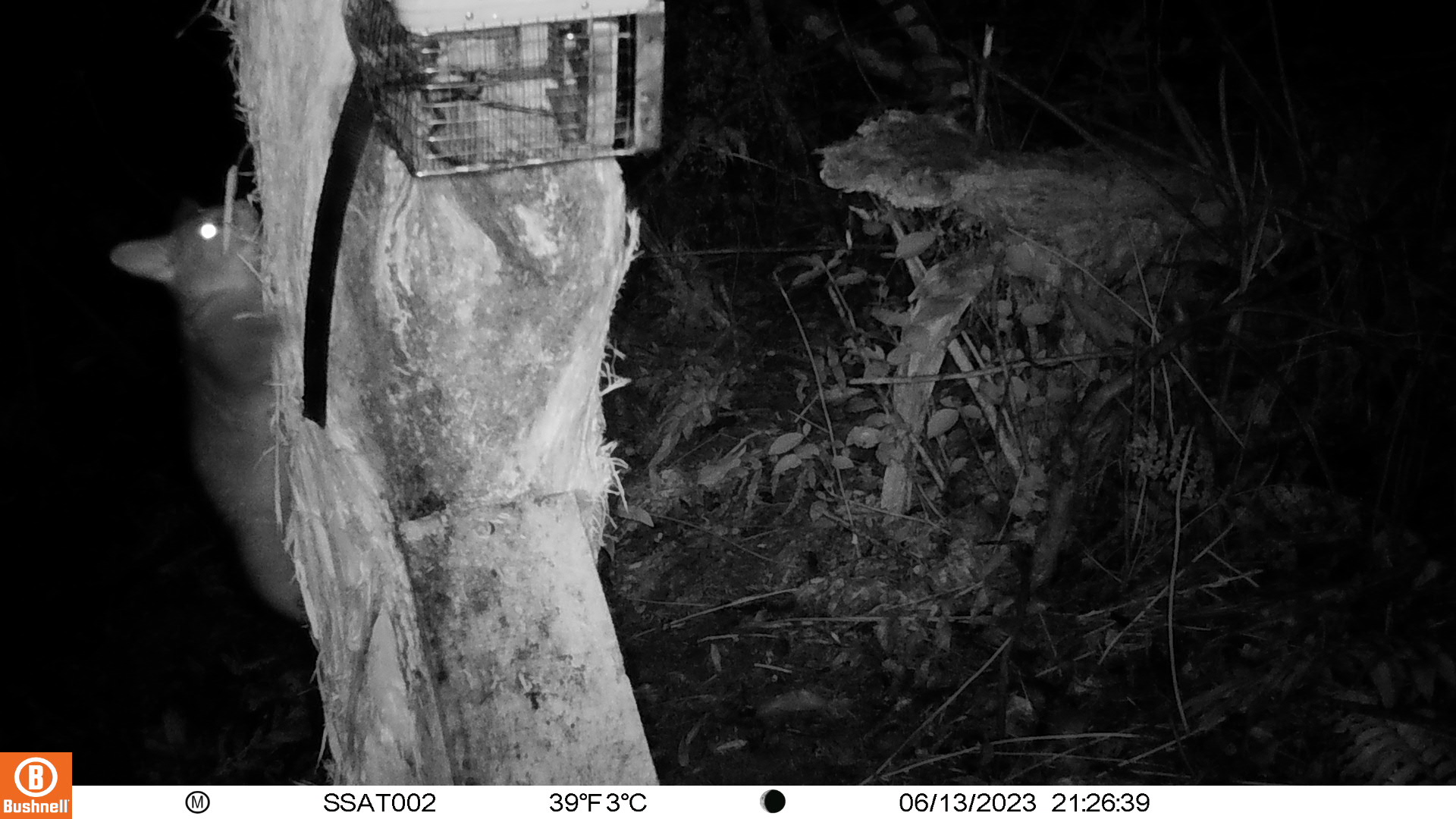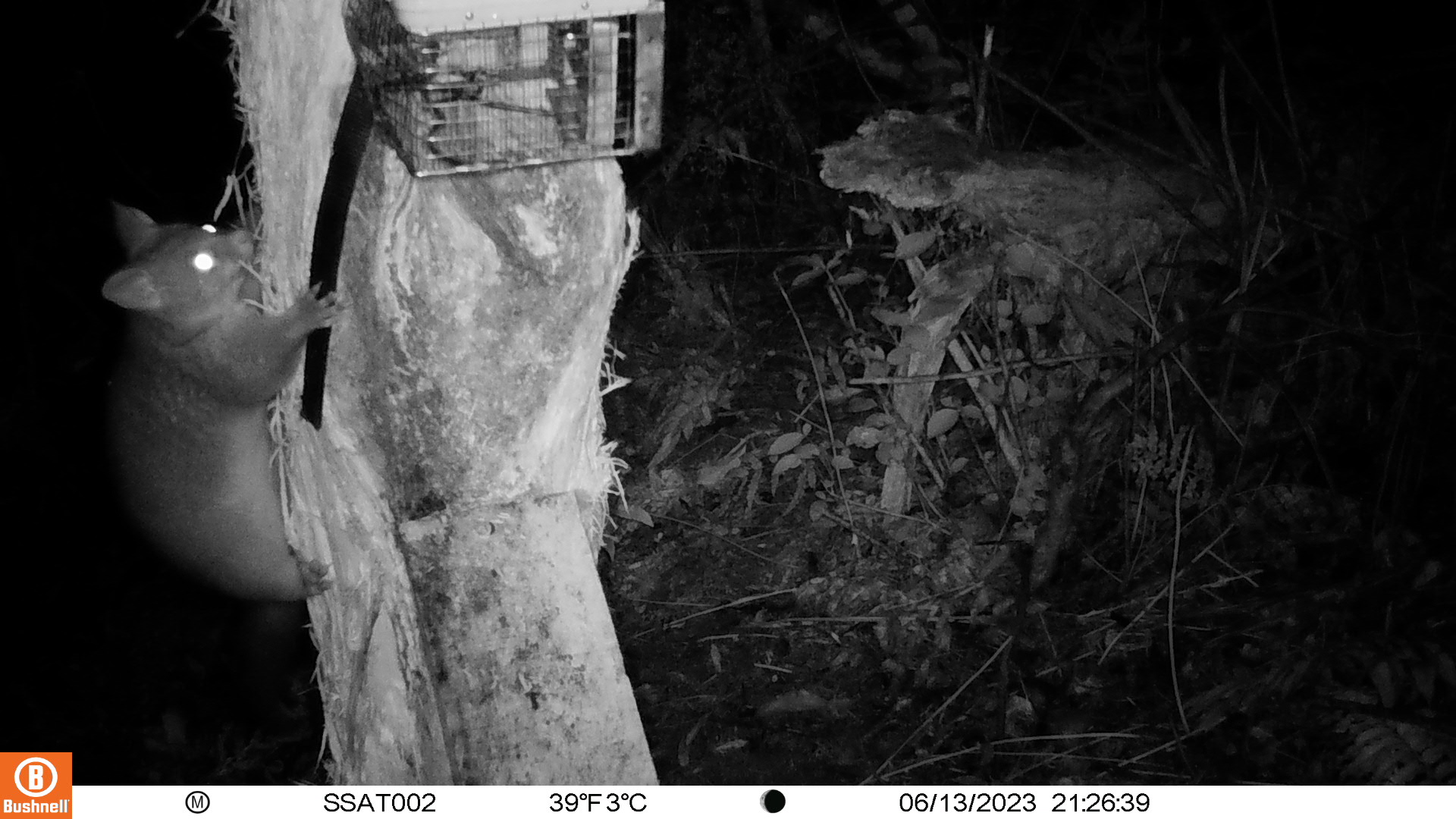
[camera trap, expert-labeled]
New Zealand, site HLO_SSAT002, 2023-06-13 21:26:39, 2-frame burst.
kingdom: Animalia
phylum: Chordata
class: Mammalia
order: Diprotodontia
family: Phalangeridae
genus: Trichosurus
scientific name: Trichosurus vulpecula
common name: common brushtail possum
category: possum